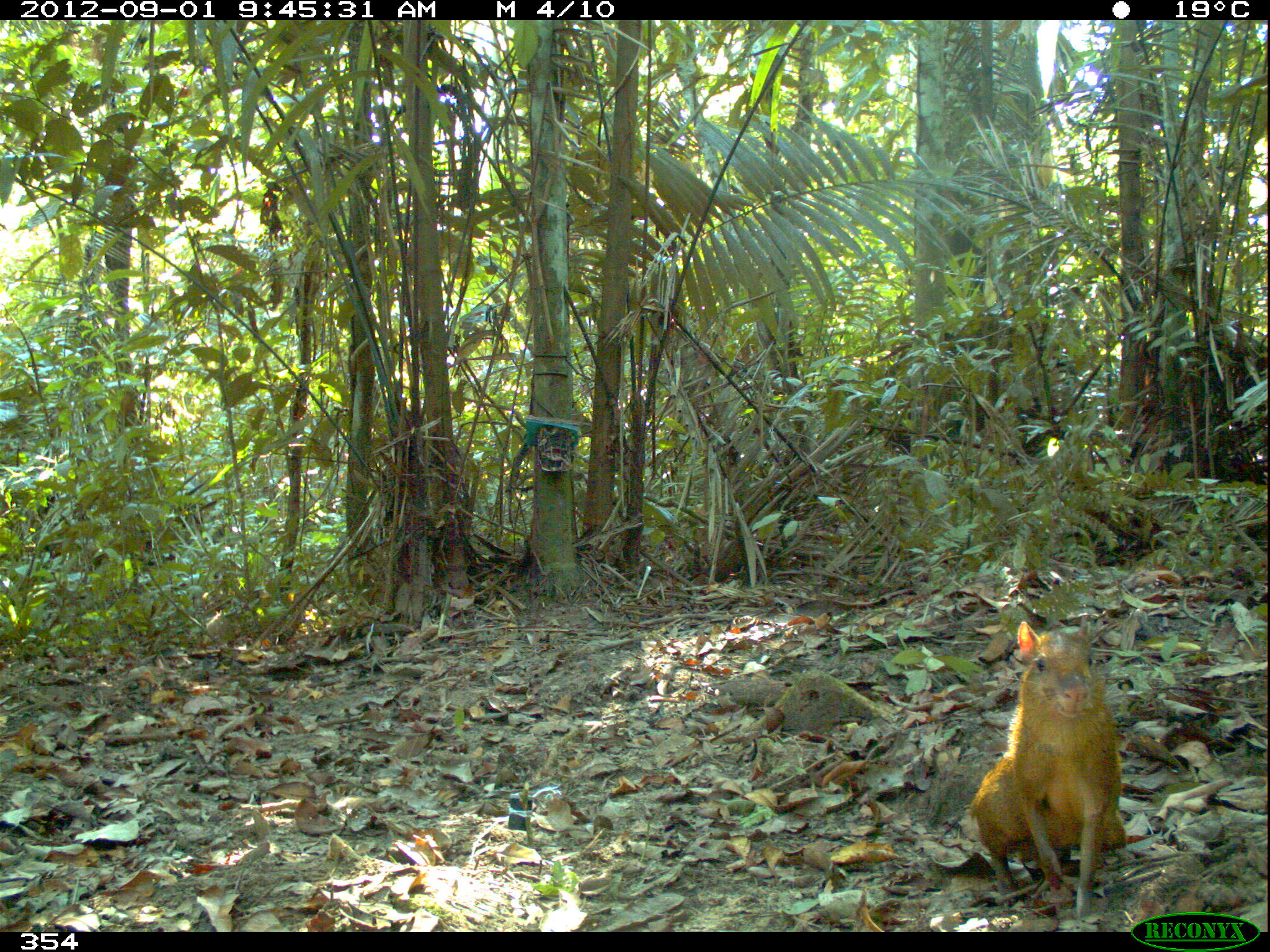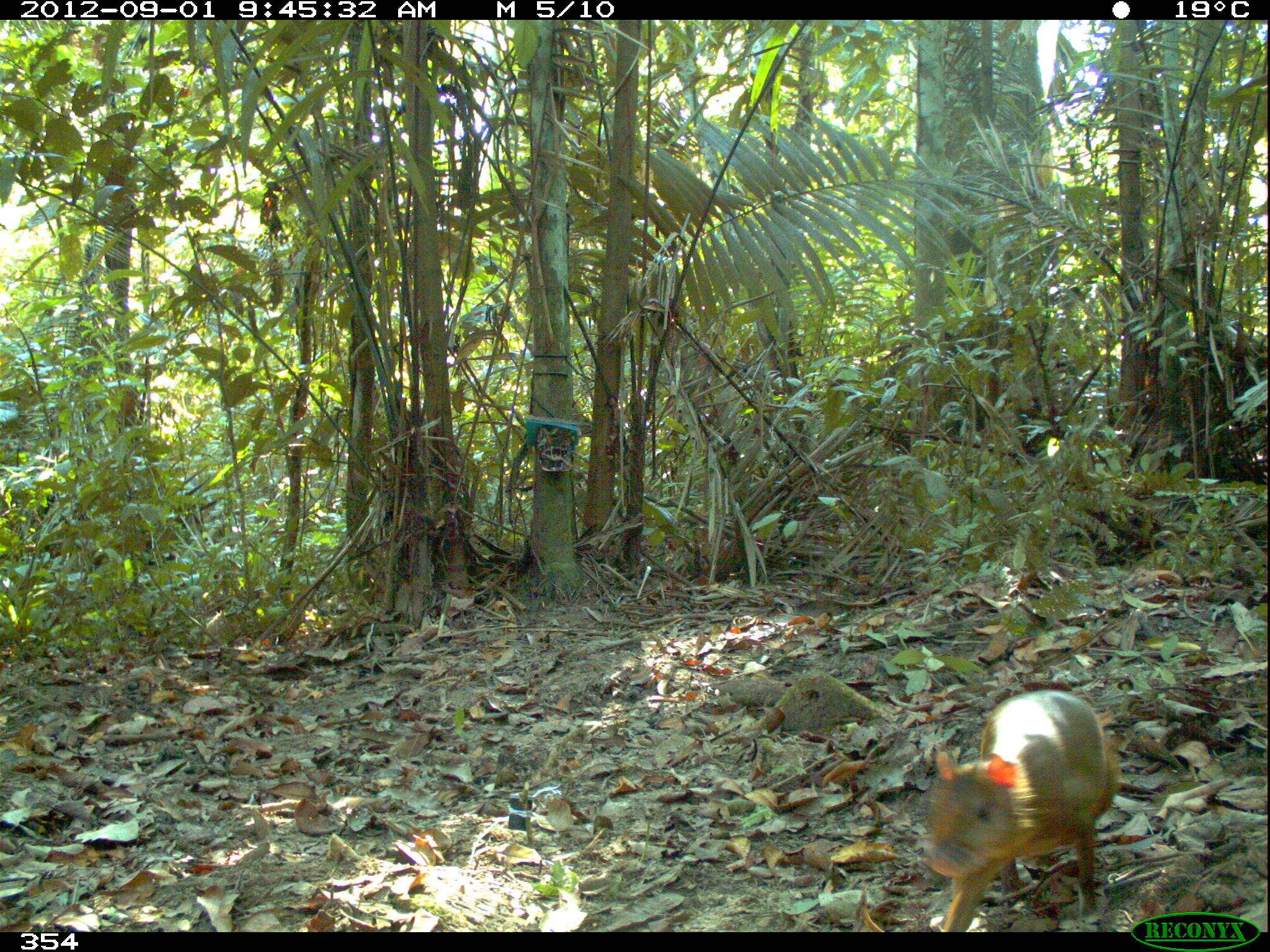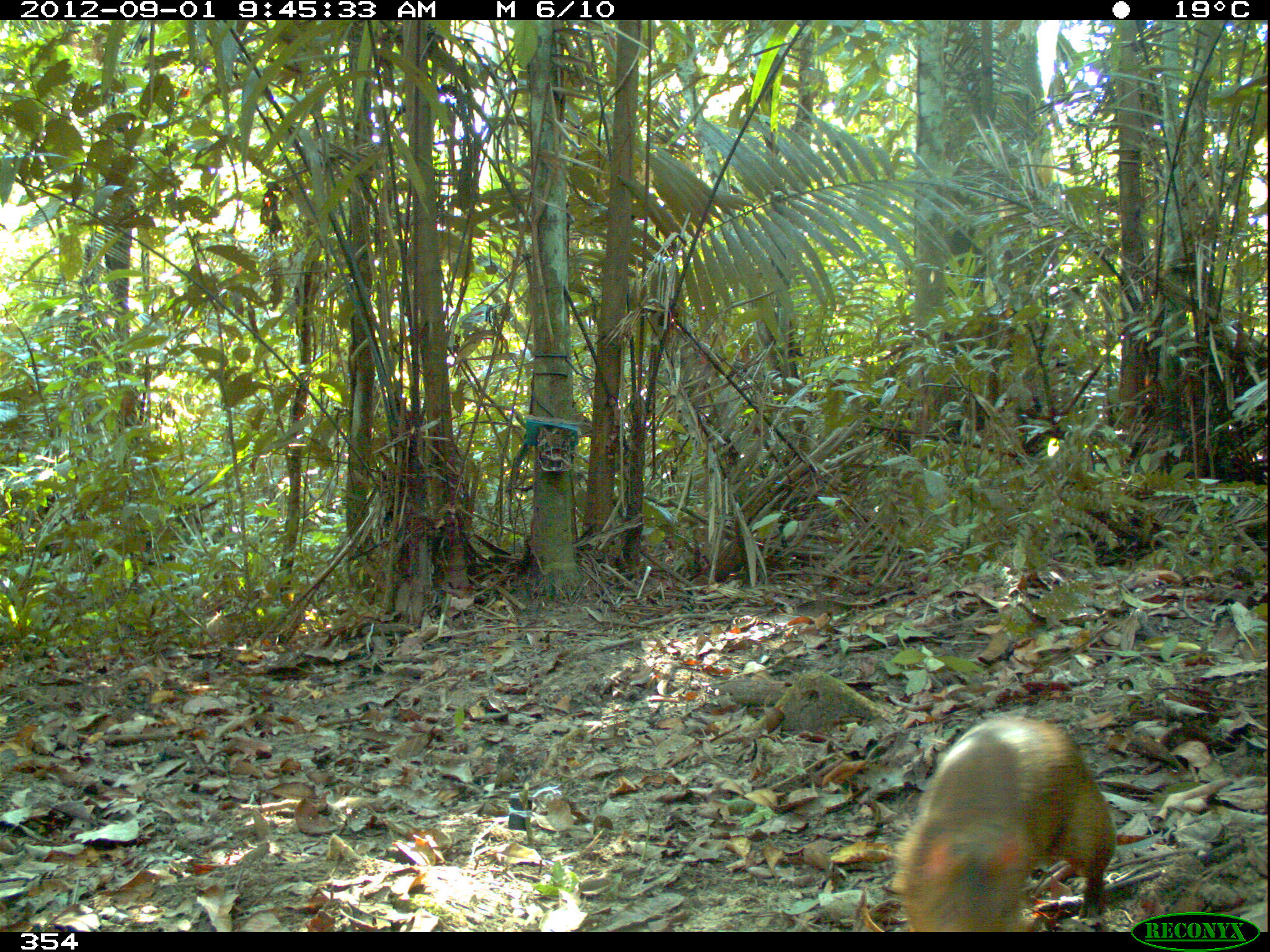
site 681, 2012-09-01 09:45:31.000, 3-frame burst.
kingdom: Animalia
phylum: Chordata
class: Mammalia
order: Rodentia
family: Dasyproctidae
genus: Dasyprocta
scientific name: Dasyprocta punctata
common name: central american agouti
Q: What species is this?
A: Dasyprocta punctata (central american agouti).